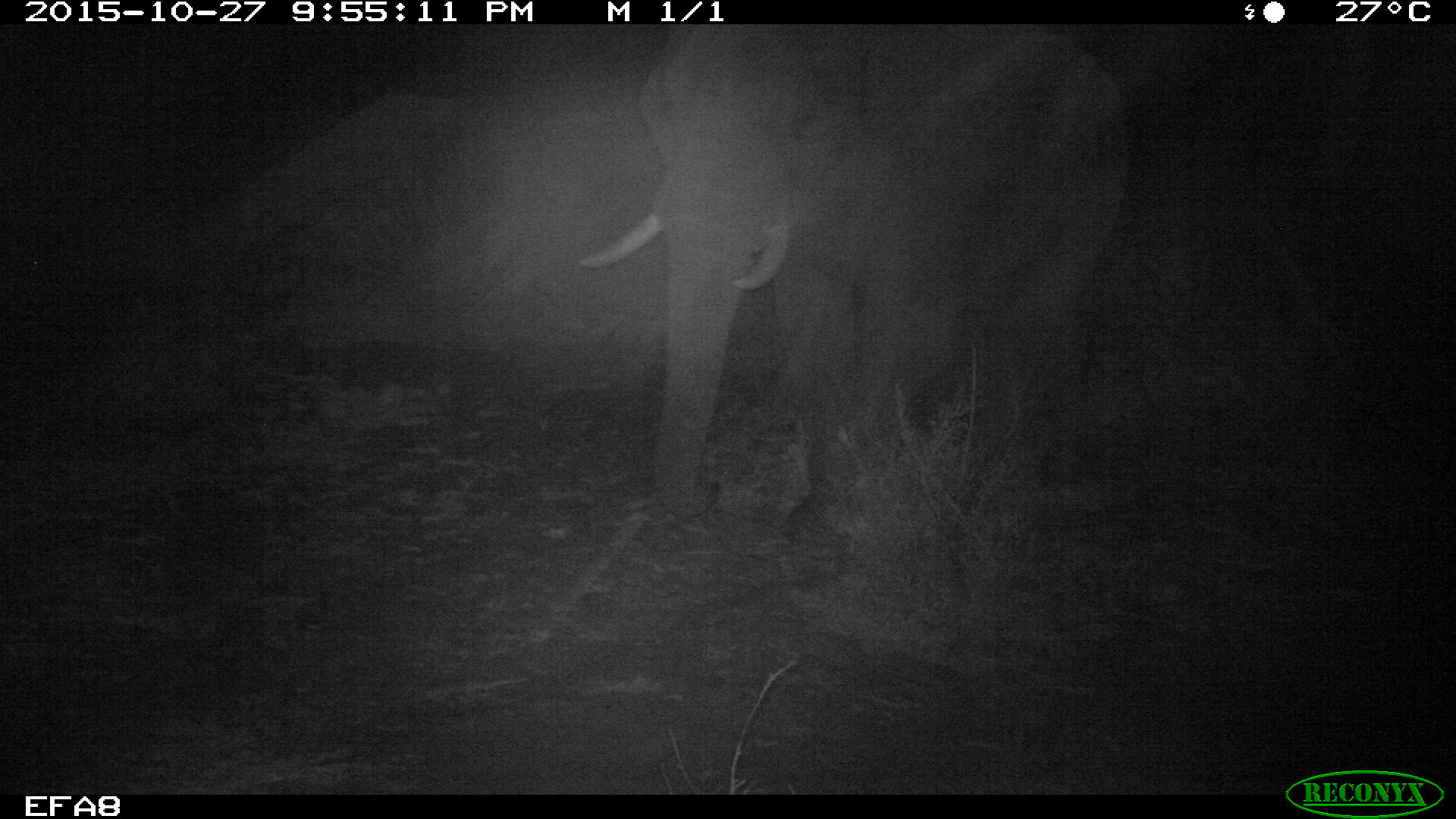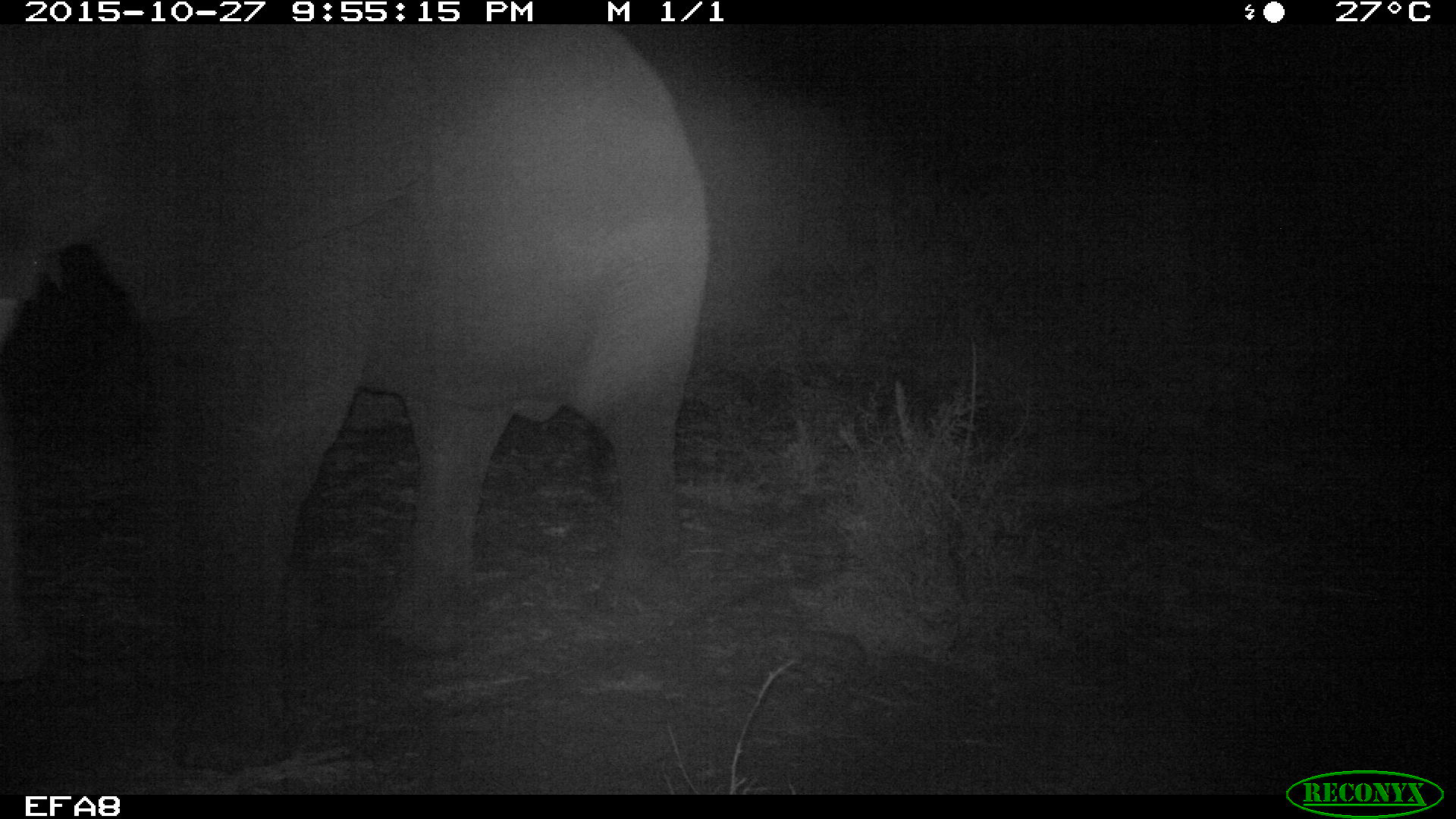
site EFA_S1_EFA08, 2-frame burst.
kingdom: Animalia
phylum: Chordata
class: Mammalia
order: Proboscidea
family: Elephantidae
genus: Loxodonta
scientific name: Loxodonta africana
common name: african bush elephant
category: elephant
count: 1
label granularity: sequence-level